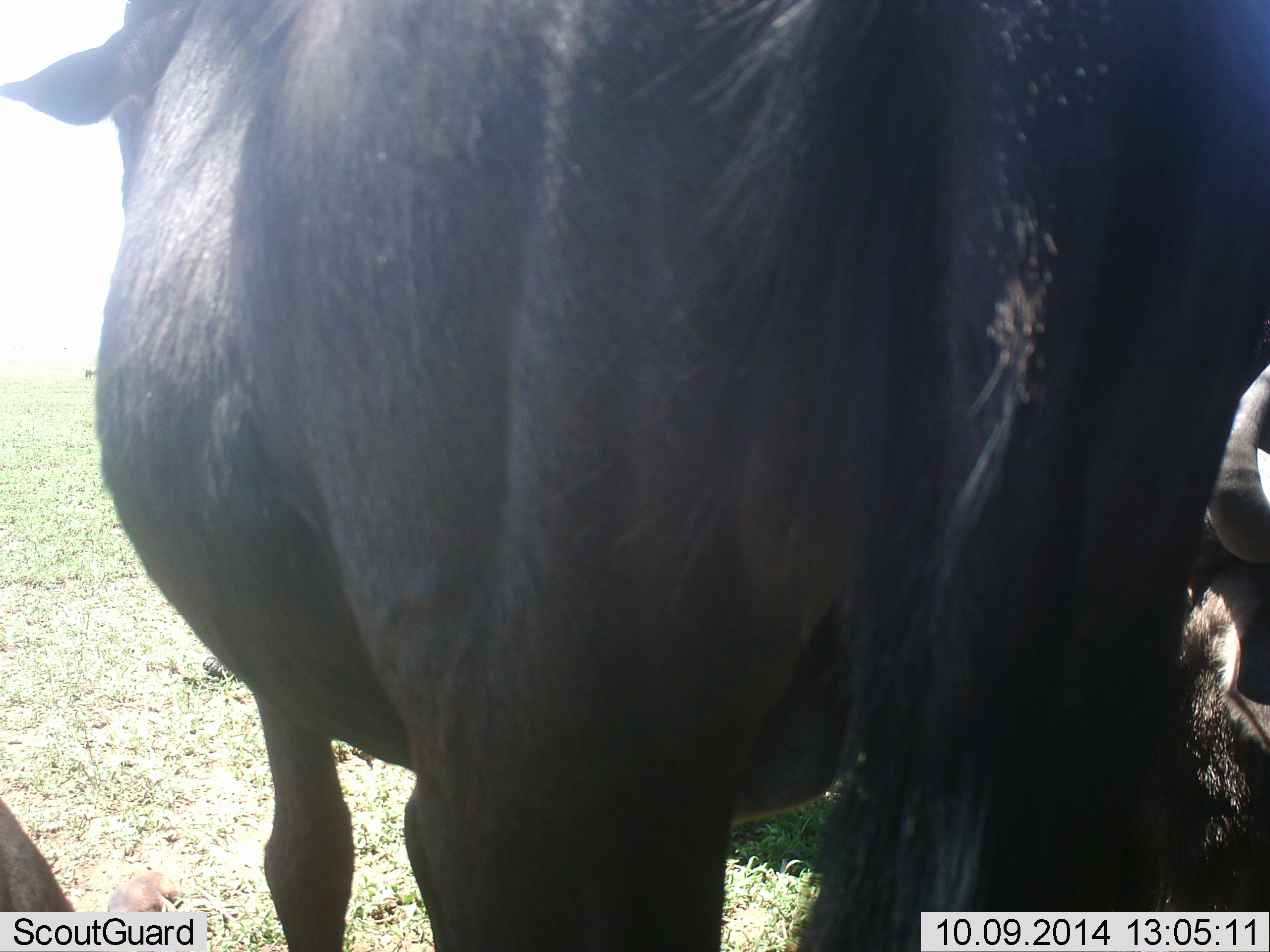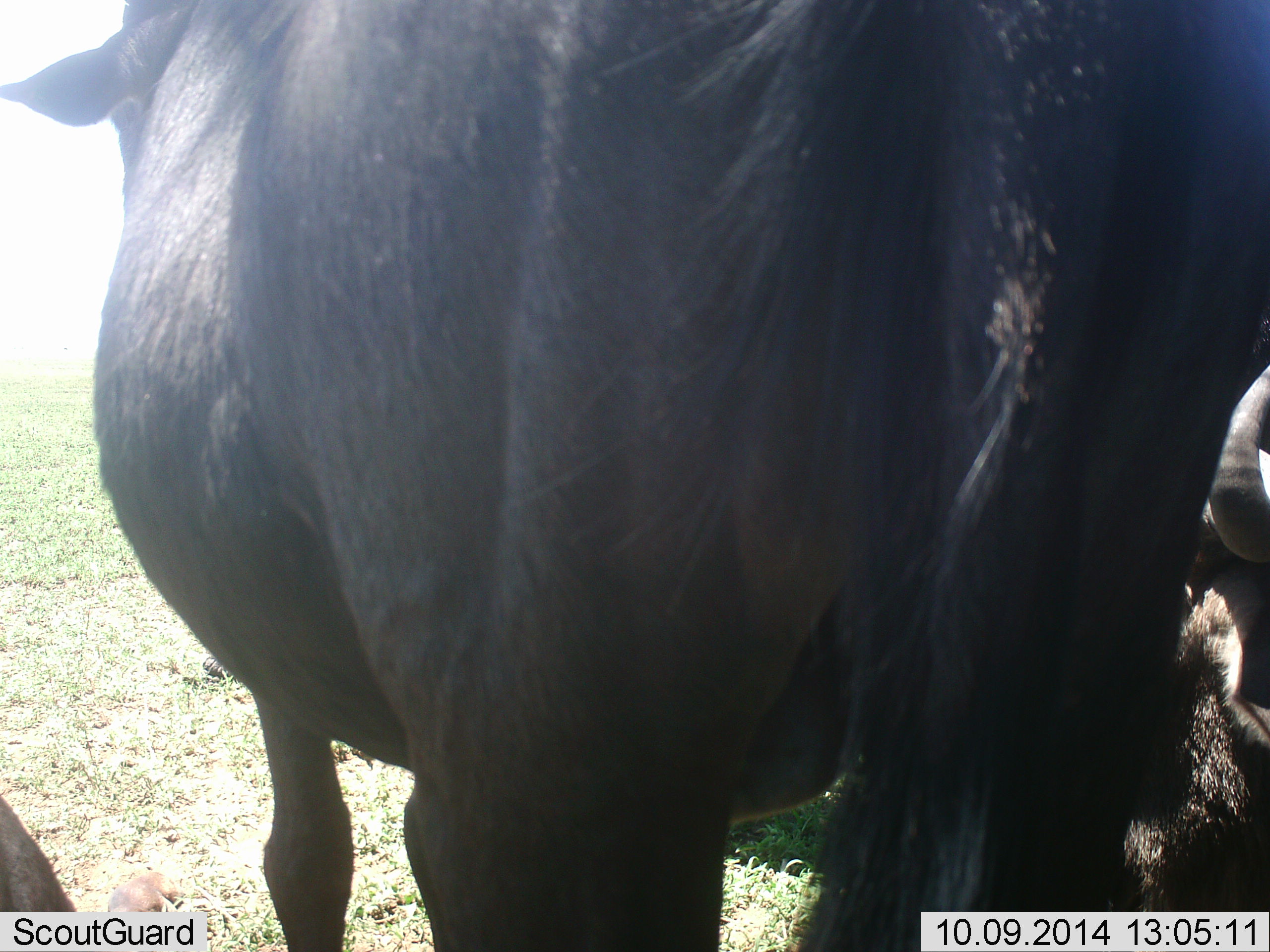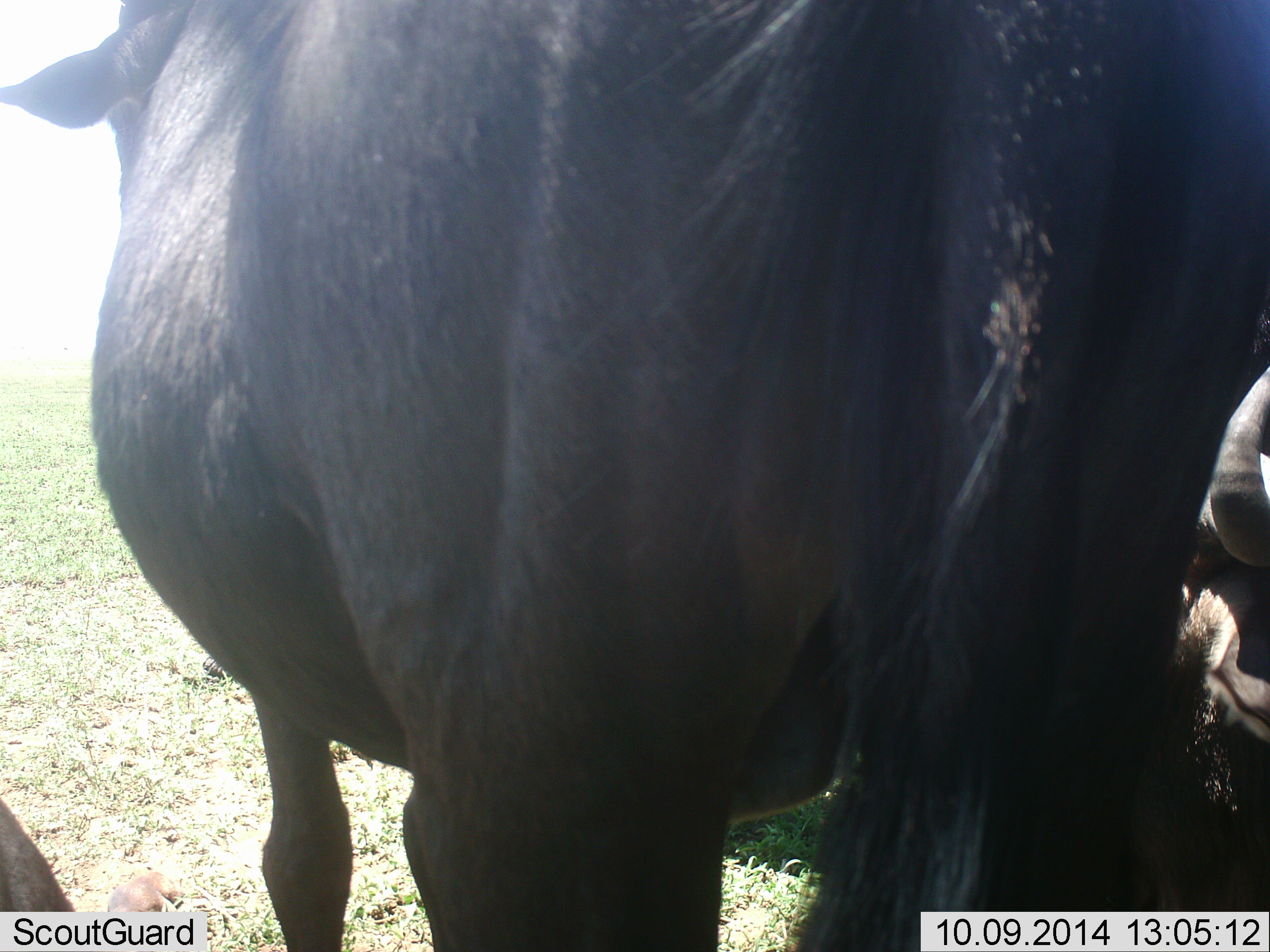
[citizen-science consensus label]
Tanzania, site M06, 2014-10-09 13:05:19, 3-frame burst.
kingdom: Animalia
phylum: Chordata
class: Mammalia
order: Artiodactyla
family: Bovidae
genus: Connochaetes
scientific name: Connochaetes taurinus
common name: blue wildebeest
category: wildebeest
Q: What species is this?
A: Wildebeest (blue wildebeest) (Connochaetes taurinus).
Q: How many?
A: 3.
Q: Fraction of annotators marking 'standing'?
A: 100%.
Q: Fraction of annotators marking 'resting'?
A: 70%.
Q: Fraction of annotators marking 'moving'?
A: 0%.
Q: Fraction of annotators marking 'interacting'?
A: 10%.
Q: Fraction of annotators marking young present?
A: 0%.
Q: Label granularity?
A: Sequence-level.